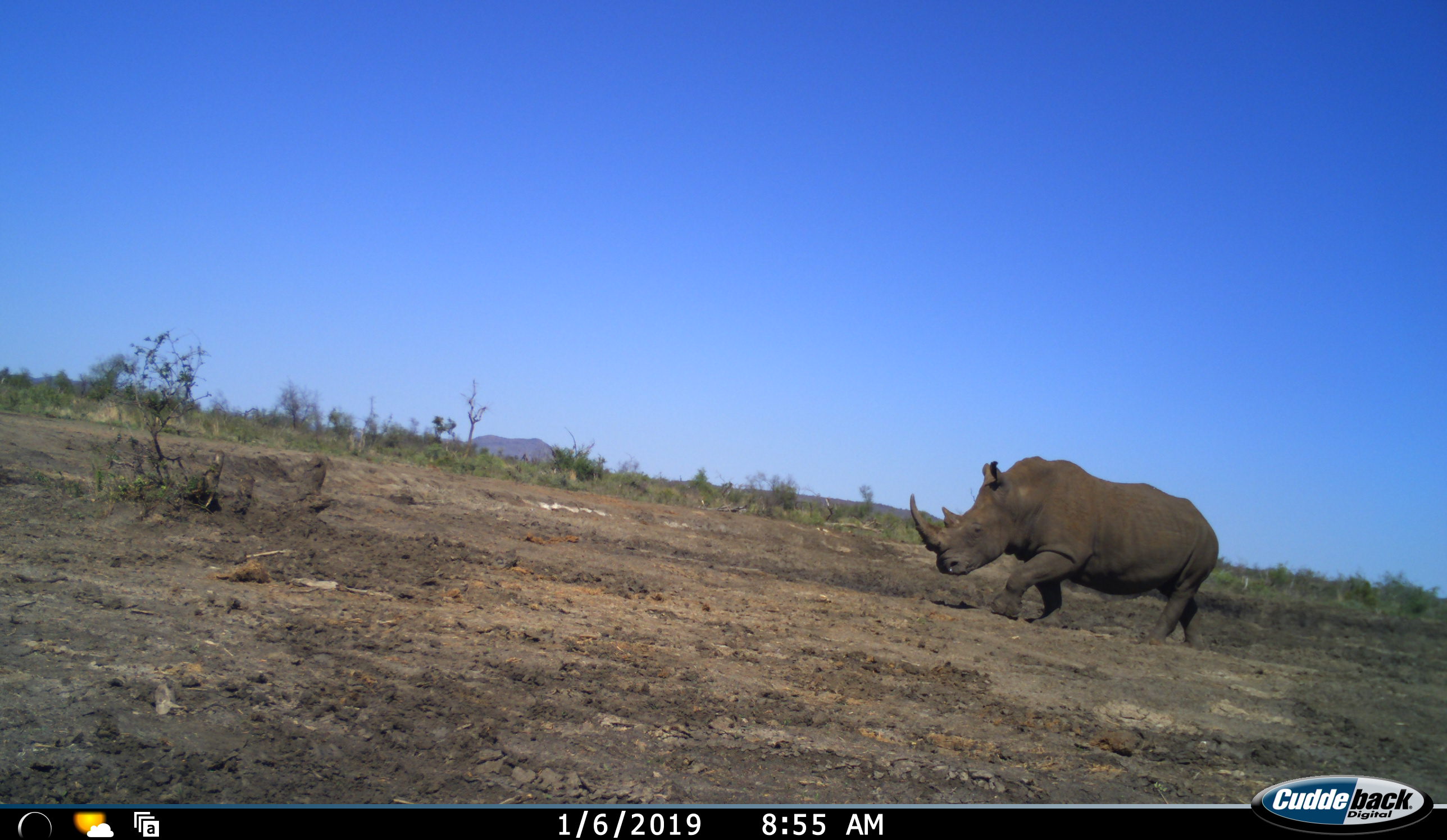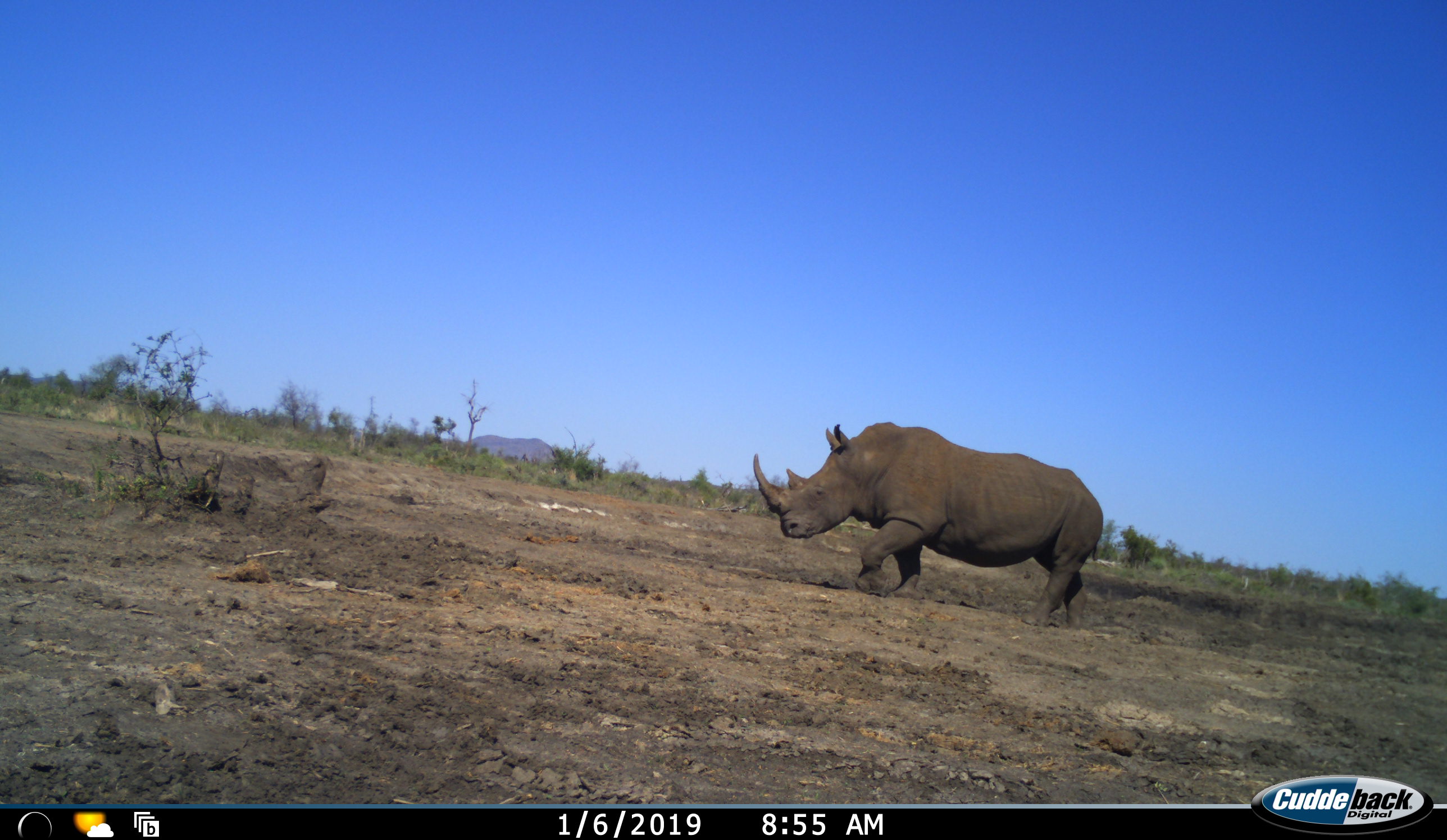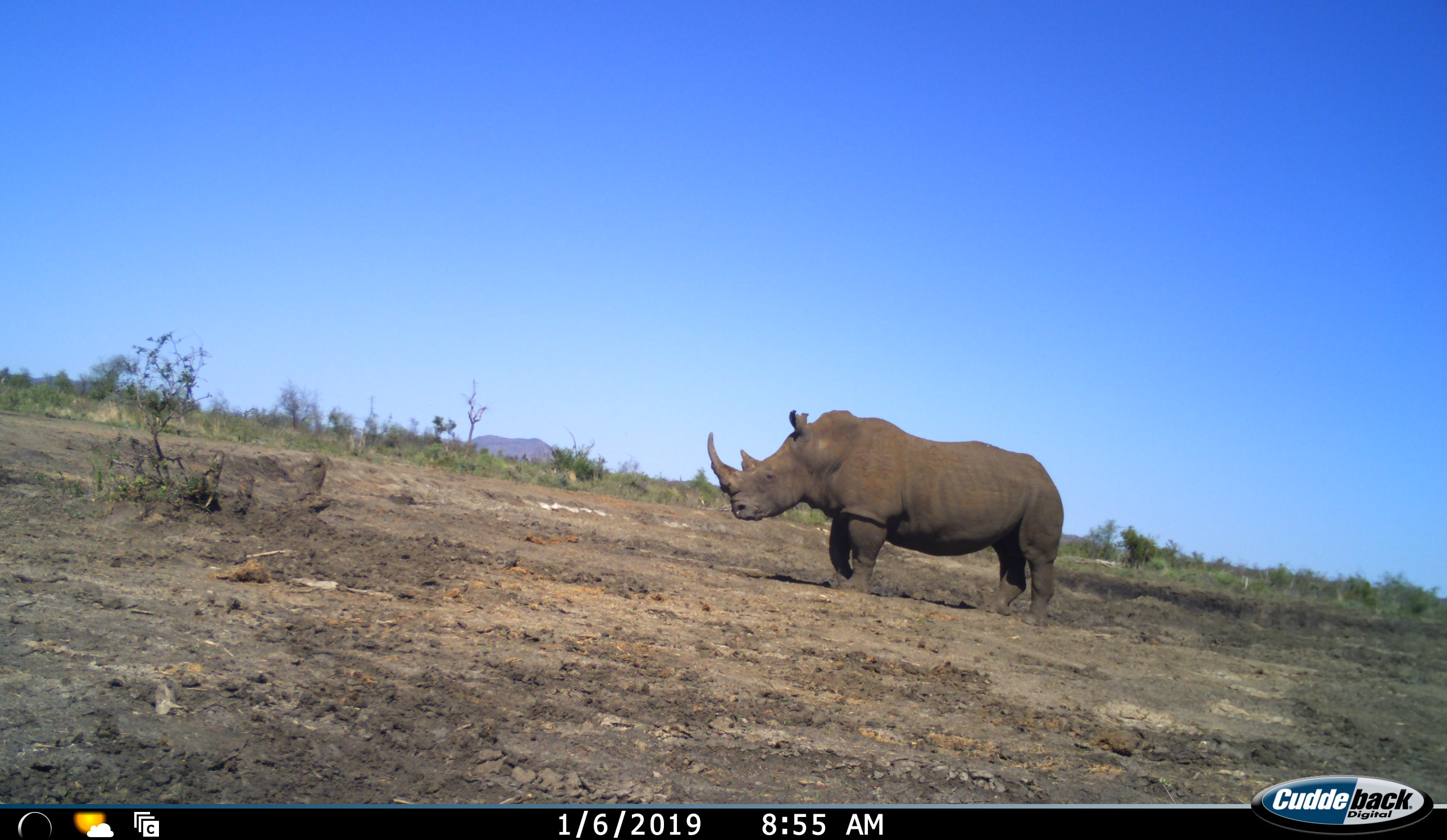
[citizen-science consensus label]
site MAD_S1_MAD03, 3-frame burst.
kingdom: Animalia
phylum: Chordata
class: Mammalia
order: Perissodactyla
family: Rhinocerotidae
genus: Ceratotherium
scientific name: Ceratotherium simum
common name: white rhinoceros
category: rhinoceroswhite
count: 1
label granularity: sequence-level